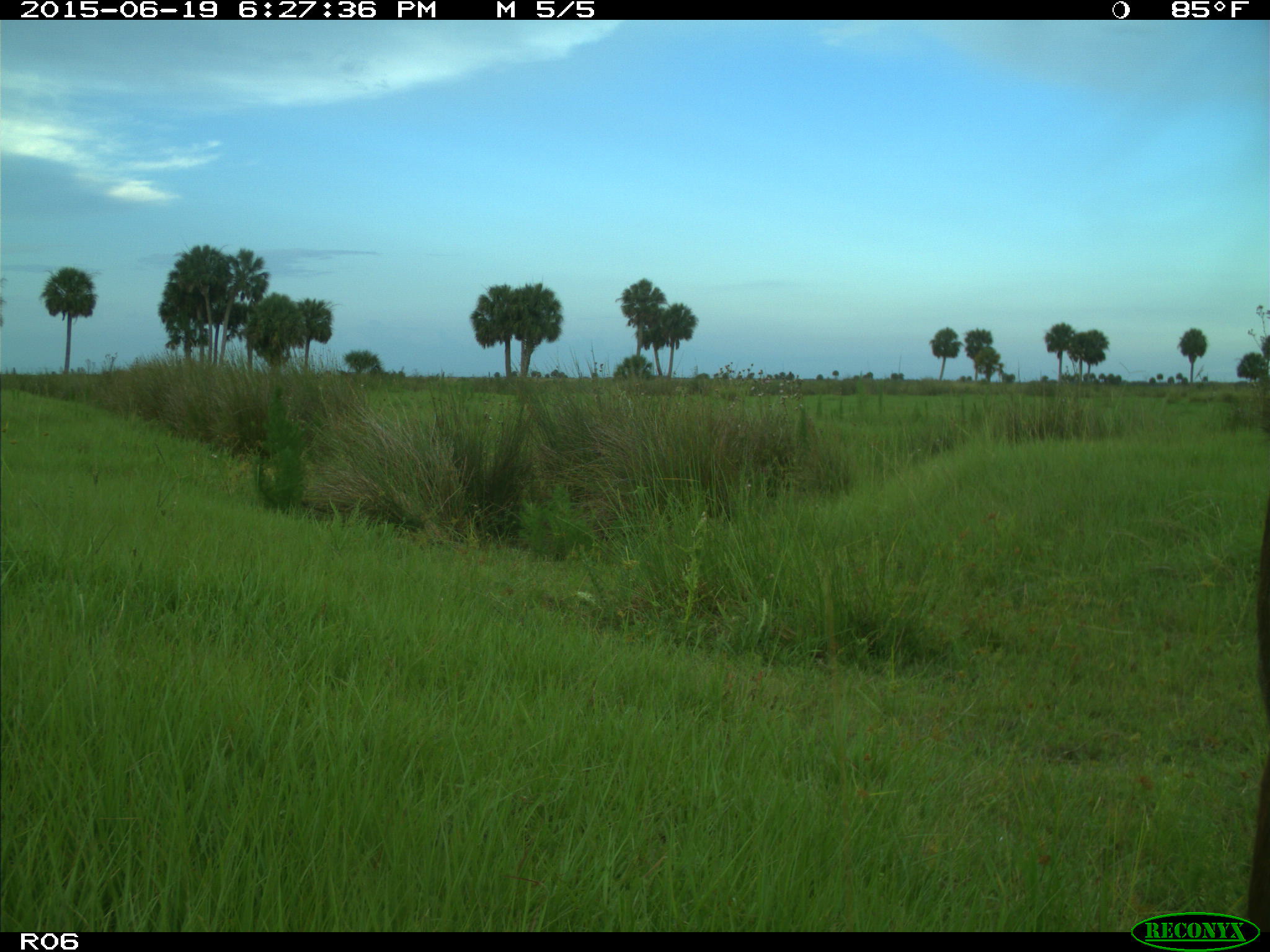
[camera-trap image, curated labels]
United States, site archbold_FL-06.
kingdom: Animalia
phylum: Chordata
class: Mammalia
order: Artiodactyla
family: Bovidae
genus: Bos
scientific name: Bos taurus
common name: domestic cow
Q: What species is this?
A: Bos taurus (domestic cow).